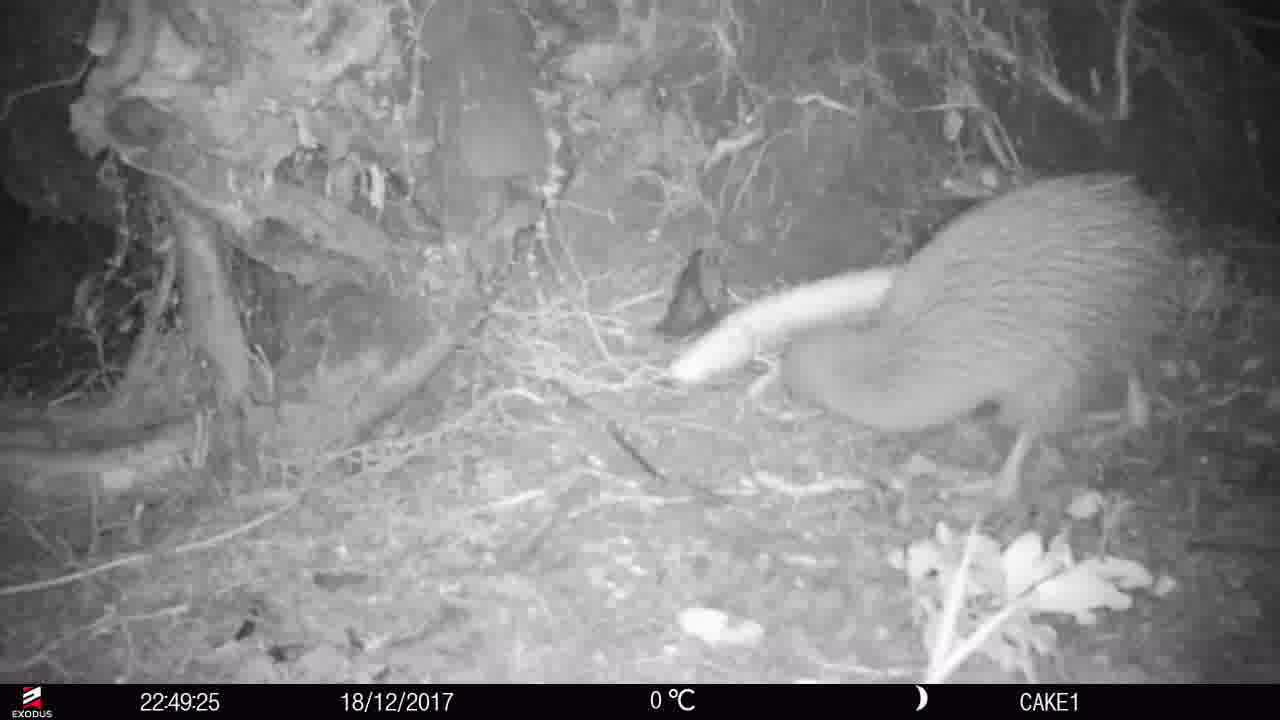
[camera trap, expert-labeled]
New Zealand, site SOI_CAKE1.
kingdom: Animalia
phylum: Chordata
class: Aves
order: Apterygiformes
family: Apterygidae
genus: Apteryx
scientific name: Apteryx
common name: kiwi